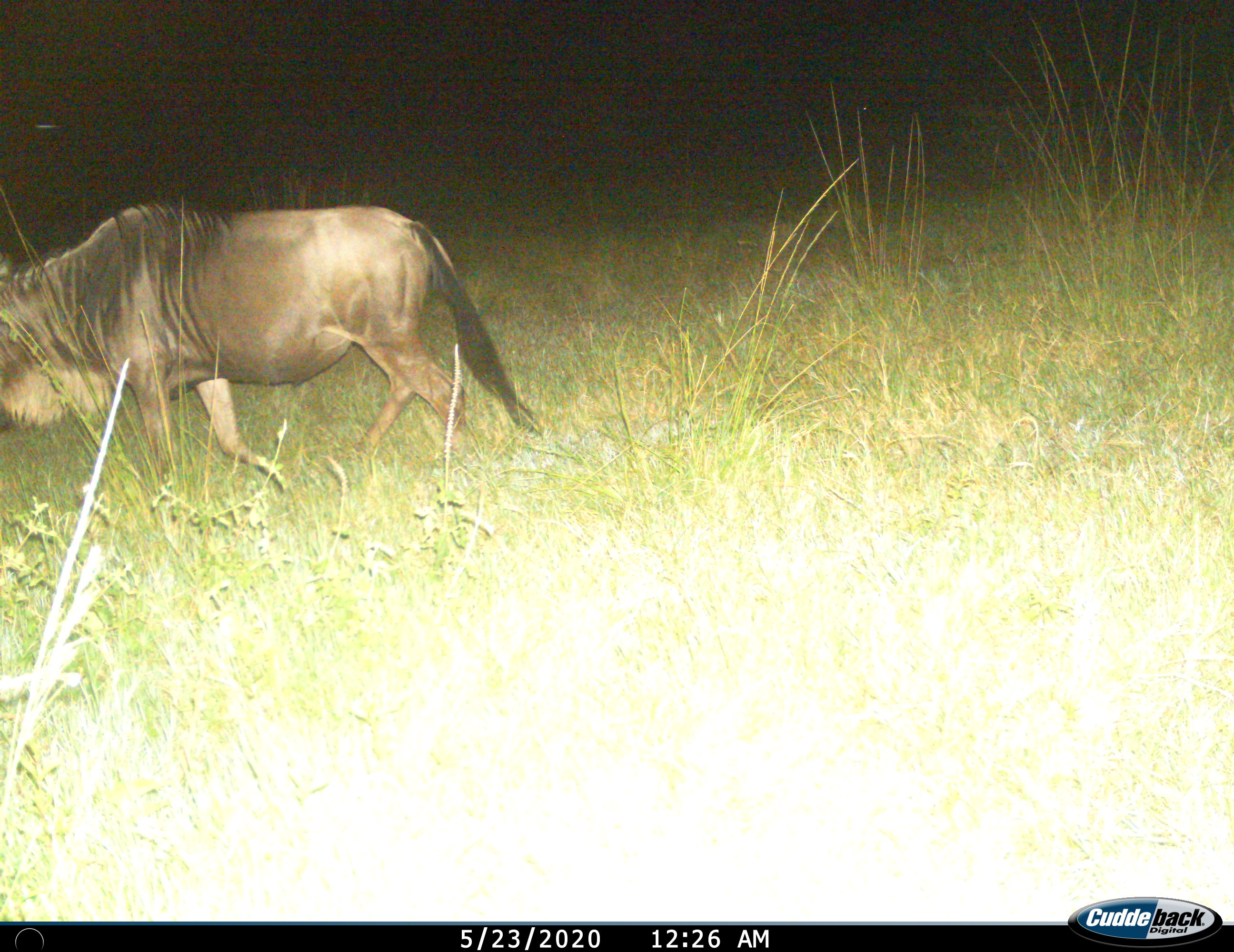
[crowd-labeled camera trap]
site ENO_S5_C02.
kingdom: Animalia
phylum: Chordata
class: Mammalia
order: Artiodactyla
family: Bovidae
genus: Connochaetes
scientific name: Connochaetes taurinus taurinus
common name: blue wildebeest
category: wildebeestblue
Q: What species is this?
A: Wildebeestblue (blue wildebeest) (Connochaetes taurinus taurinus).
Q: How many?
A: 1.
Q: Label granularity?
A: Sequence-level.